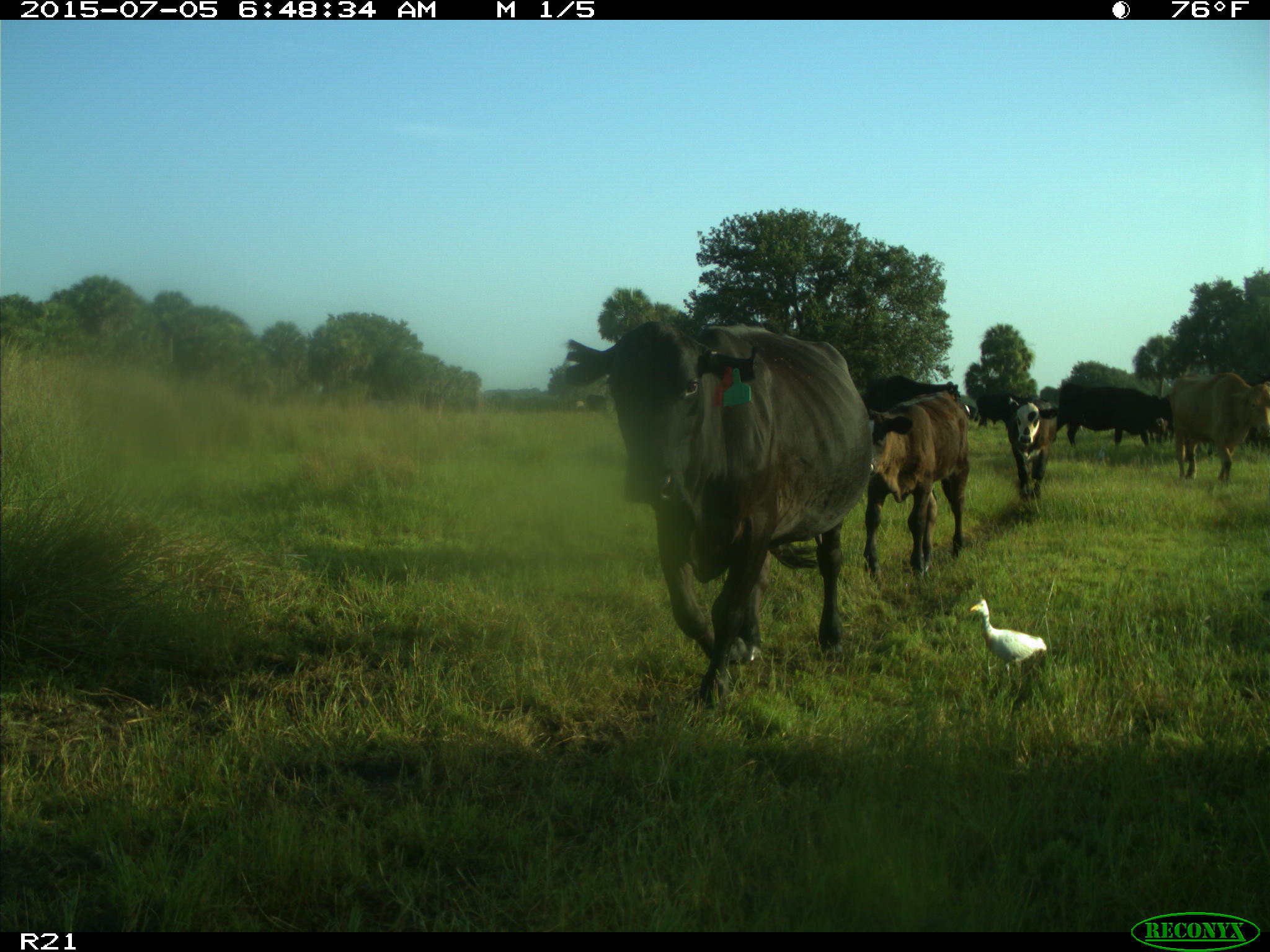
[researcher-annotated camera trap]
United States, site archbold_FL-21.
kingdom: Animalia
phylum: Chordata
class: Mammalia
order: Artiodactyla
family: Bovidae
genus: Bos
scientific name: Bos taurus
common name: domestic cow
Bos taurus (domestic cow).